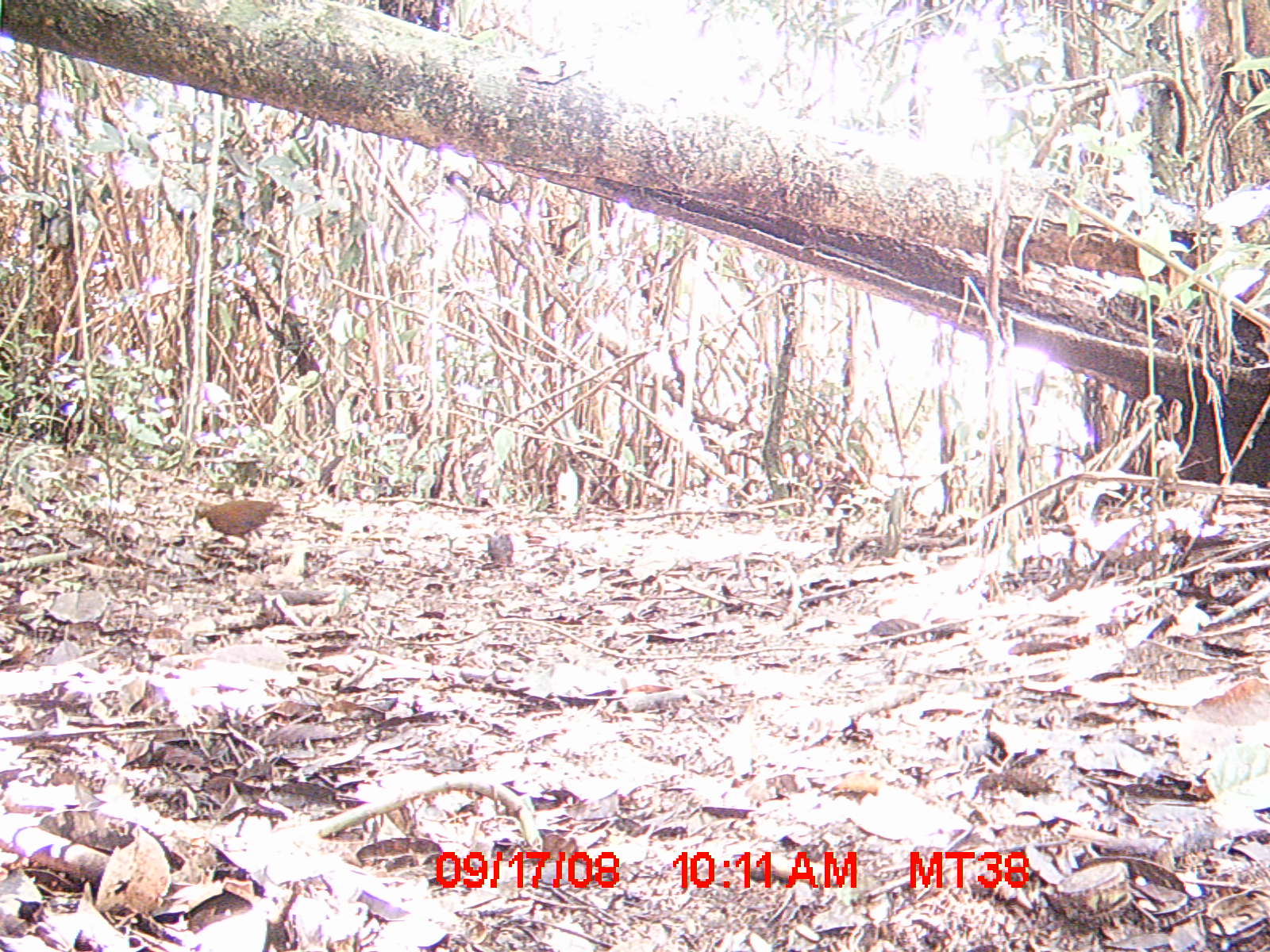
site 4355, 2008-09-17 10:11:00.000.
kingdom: Animalia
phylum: Chordata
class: Aves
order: Cuculiformes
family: Cuculidae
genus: Coua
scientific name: Coua serriana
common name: red-breasted coua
Coua serriana (red-breasted coua), count 1.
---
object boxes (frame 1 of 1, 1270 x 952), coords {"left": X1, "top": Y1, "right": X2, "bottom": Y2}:
coua serriana: {"left": 191, "top": 498, "right": 281, "bottom": 558}